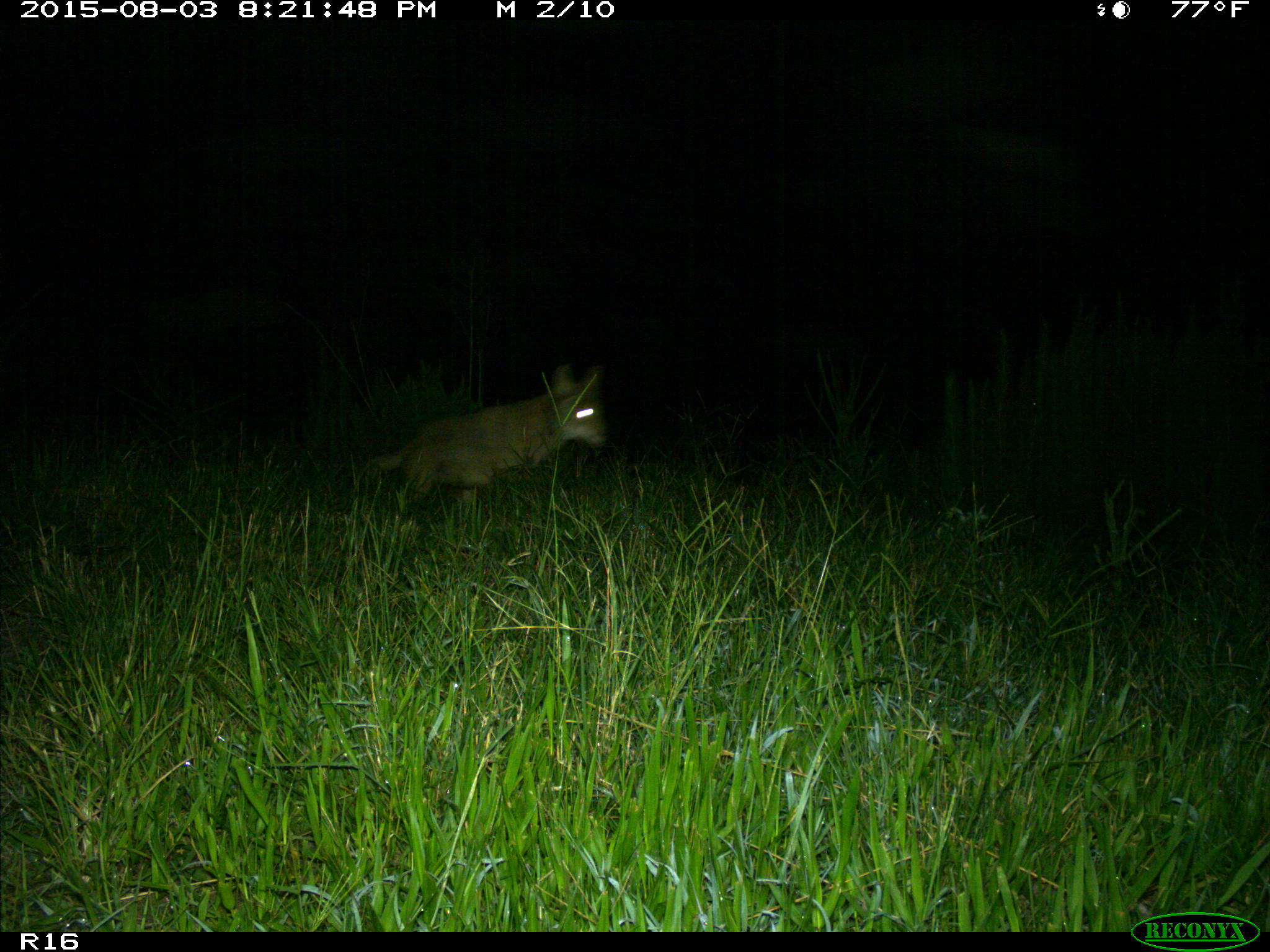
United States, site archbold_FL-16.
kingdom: Animalia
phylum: Chordata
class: Mammalia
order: Carnivora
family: Canidae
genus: Canis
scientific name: Canis latrans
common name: coyote